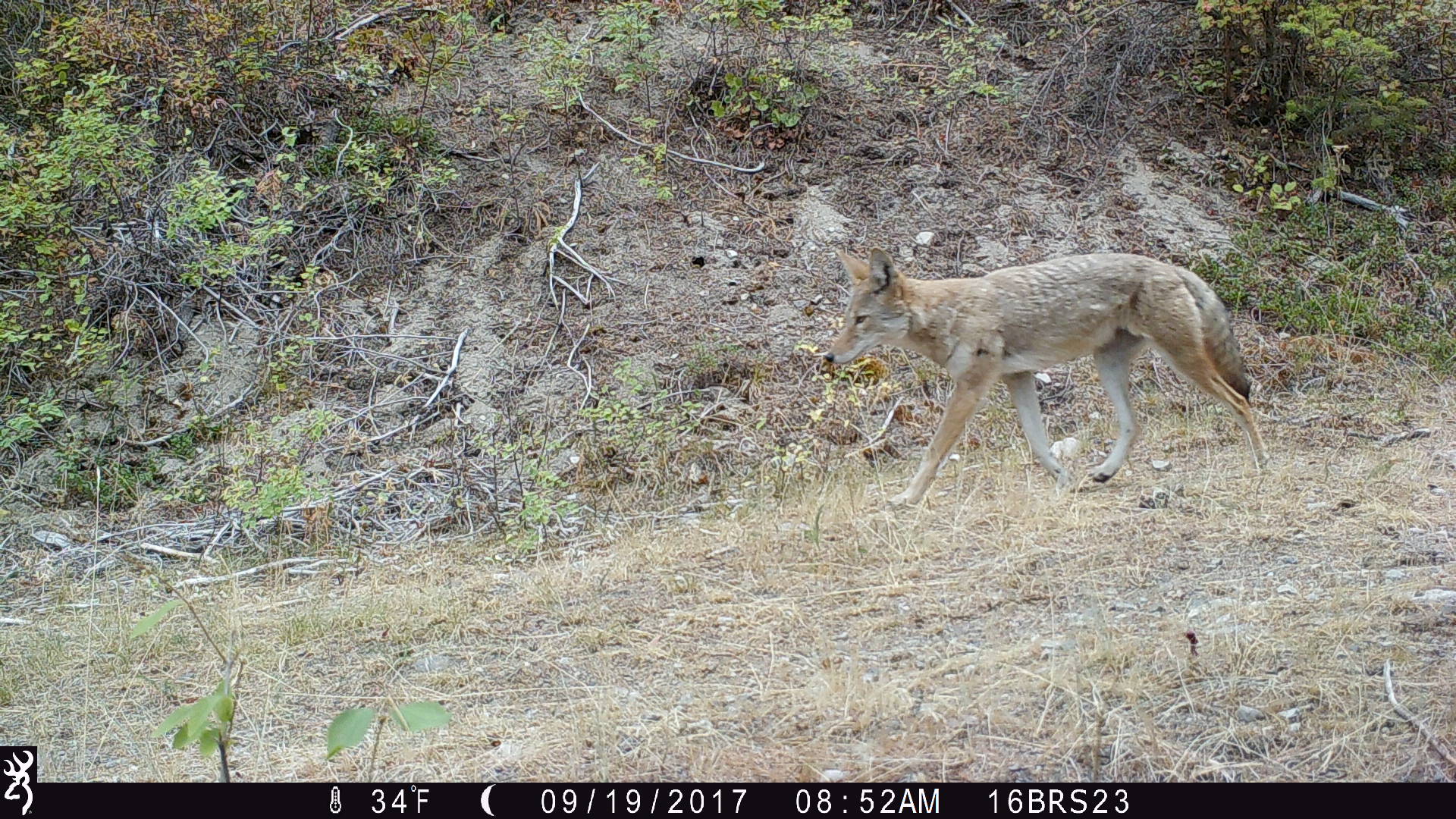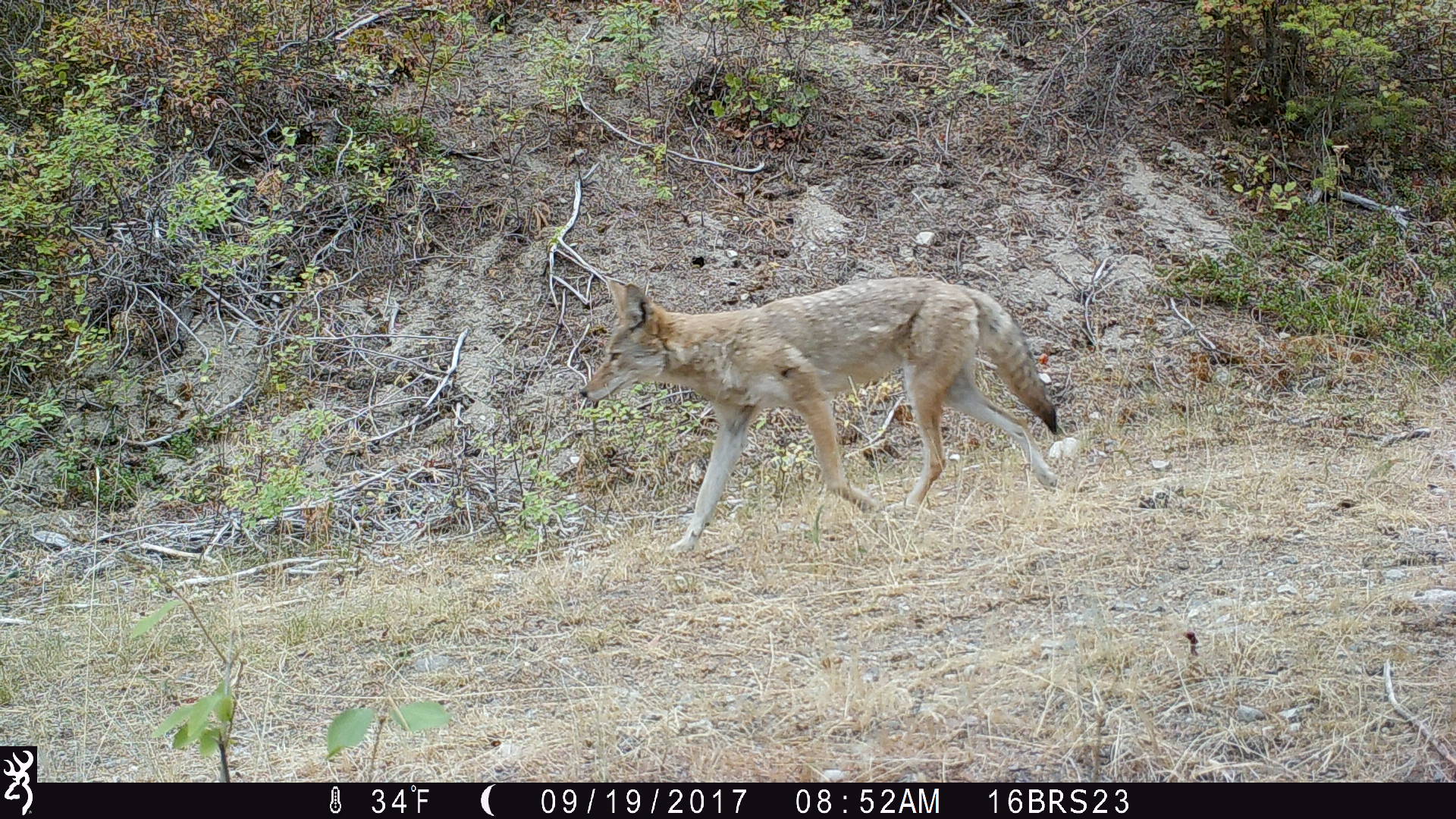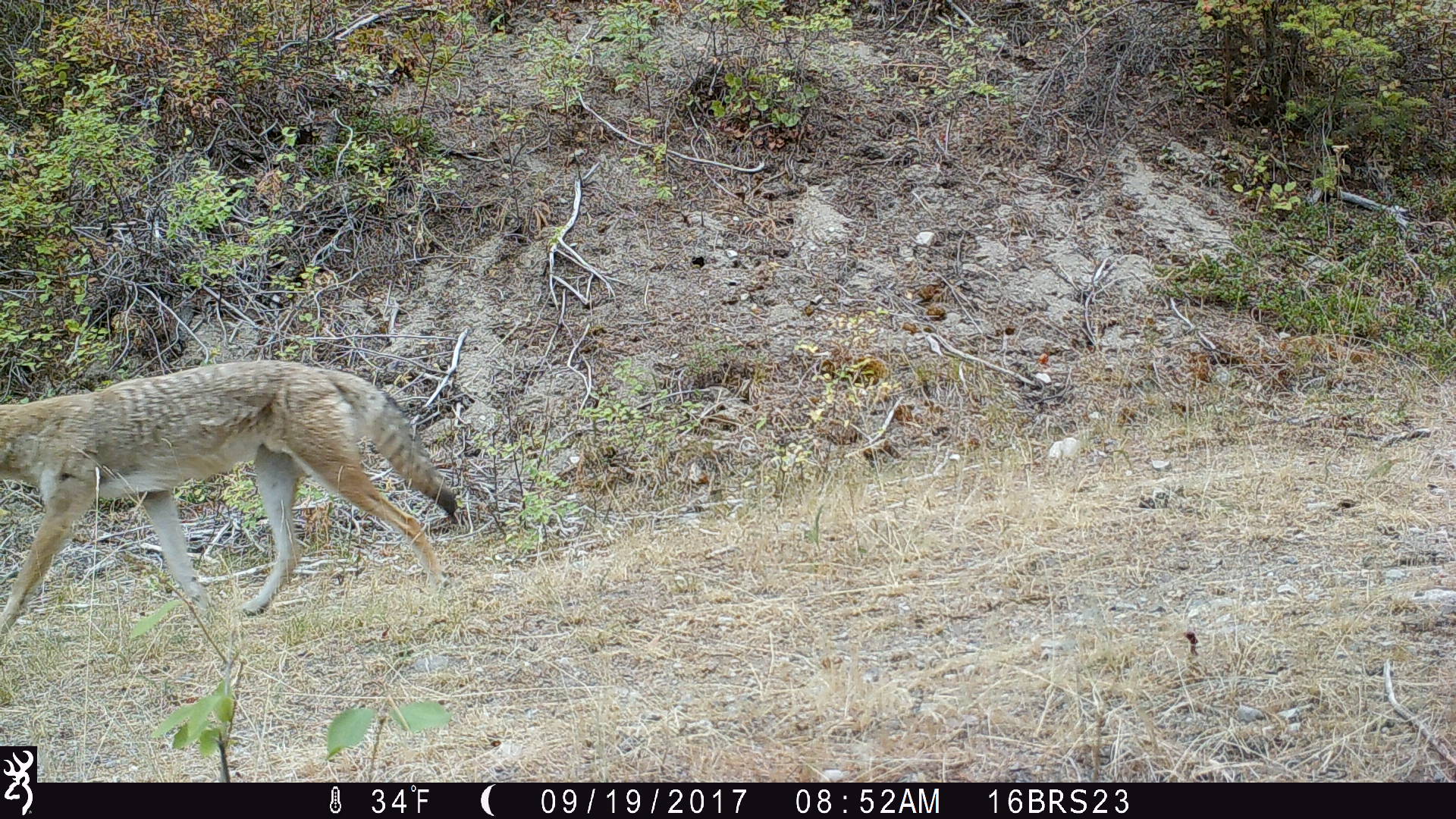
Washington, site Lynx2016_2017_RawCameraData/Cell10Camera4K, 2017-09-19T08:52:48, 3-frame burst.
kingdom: Animalia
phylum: Chordata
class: Mammalia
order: Carnivora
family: Canidae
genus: Canis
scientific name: Canis latrans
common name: coyote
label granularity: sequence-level